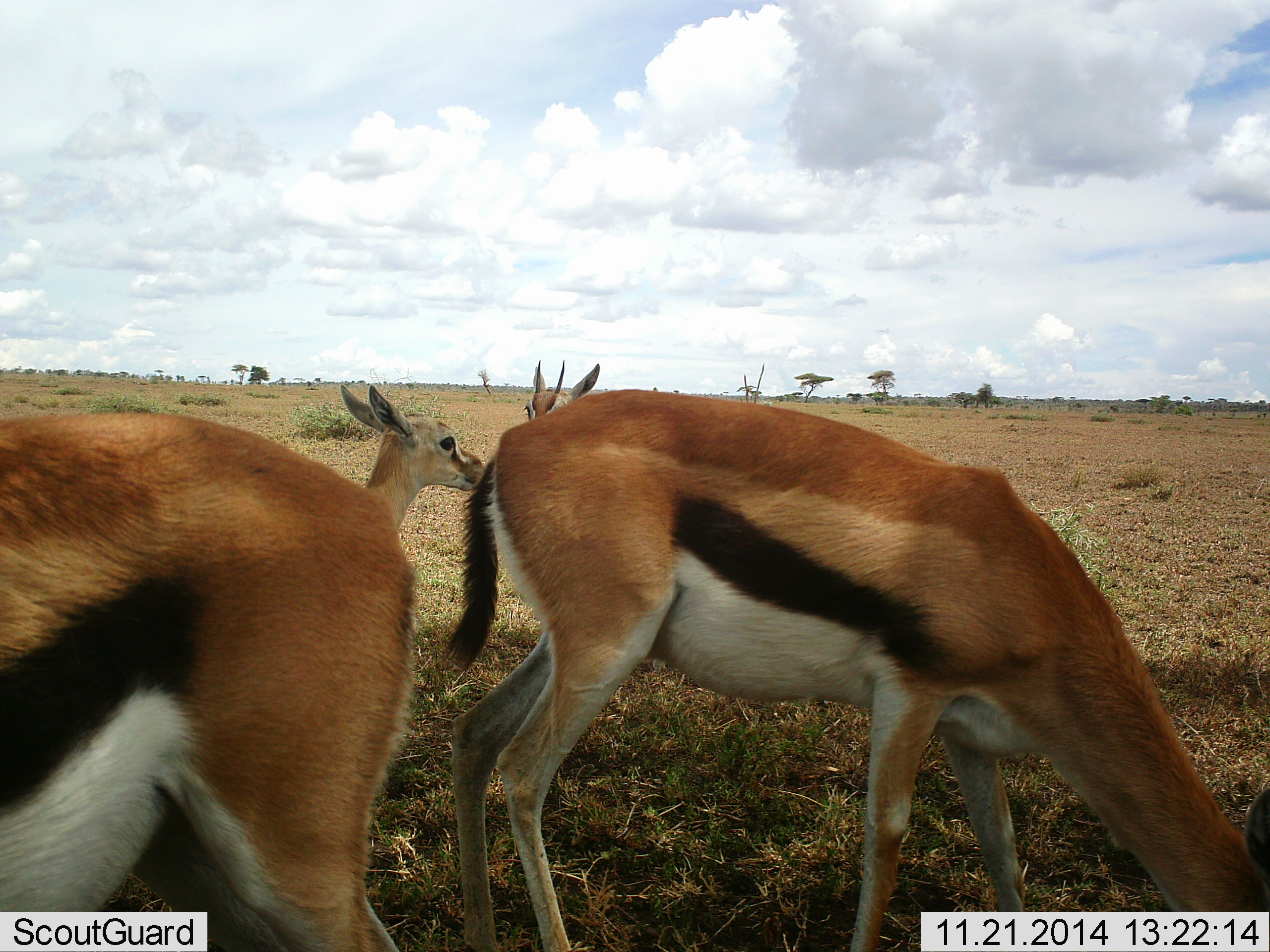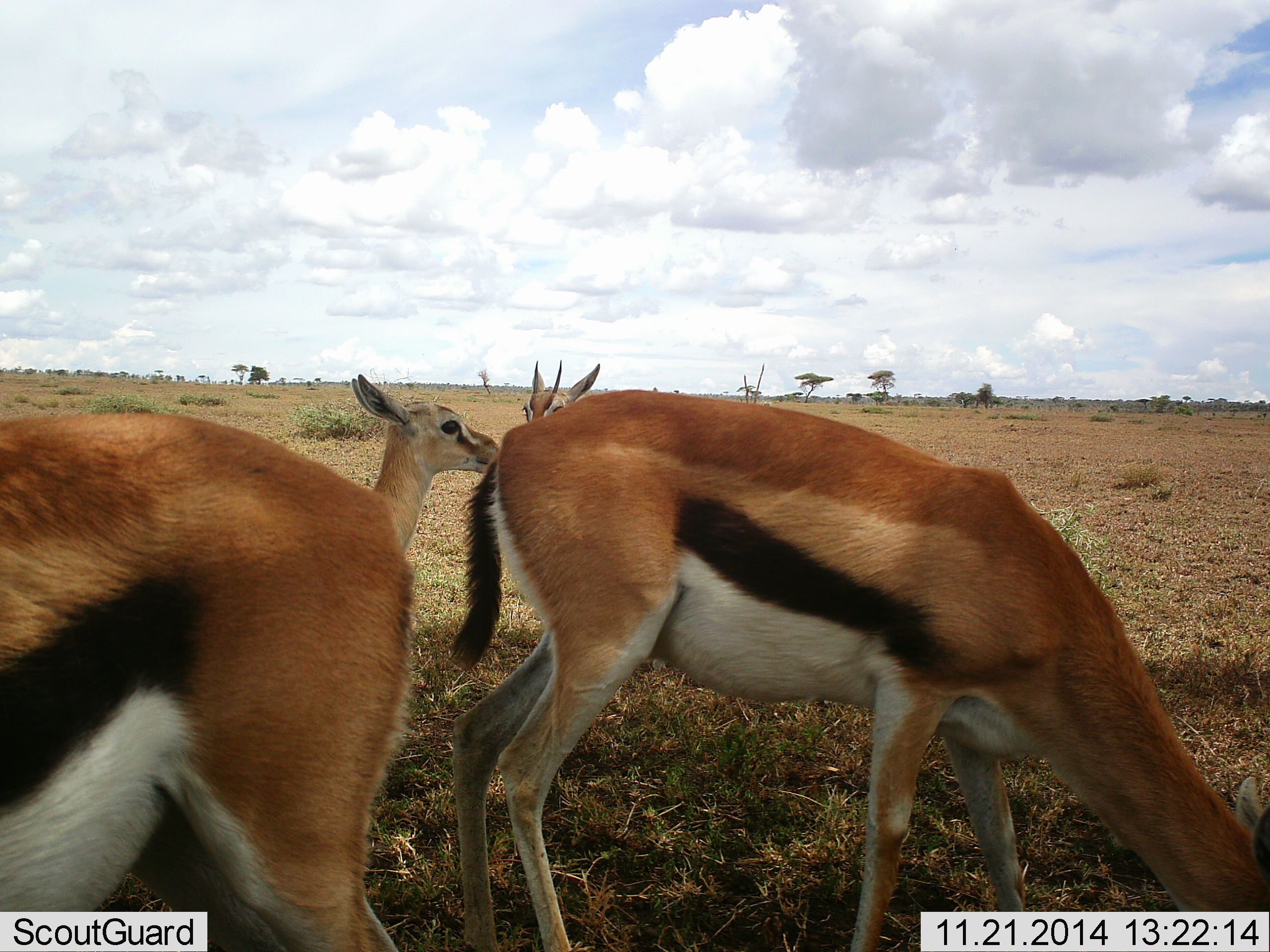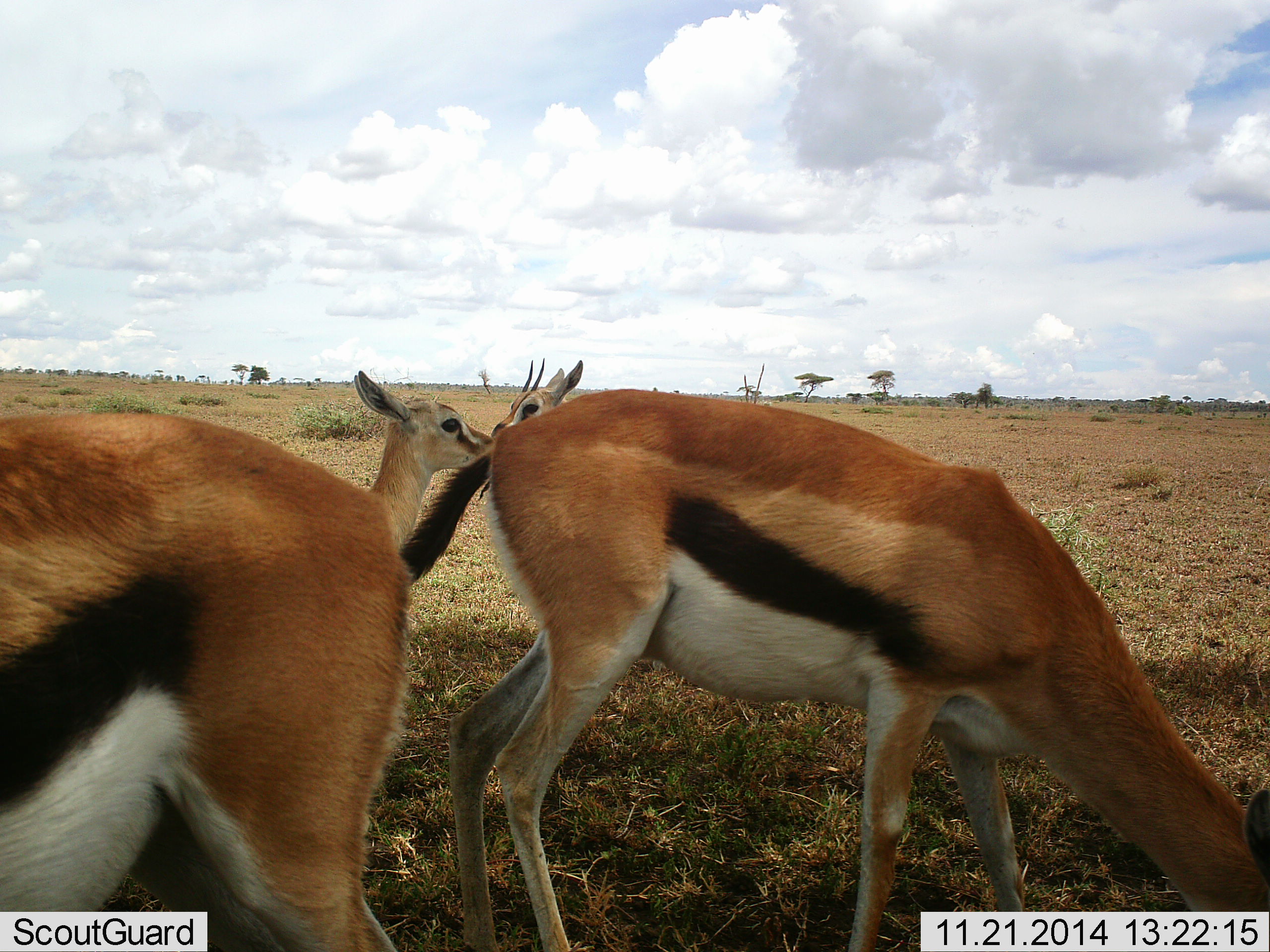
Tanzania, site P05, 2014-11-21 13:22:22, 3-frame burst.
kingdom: Animalia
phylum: Chordata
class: Mammalia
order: Artiodactyla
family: Bovidae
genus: Eudorcas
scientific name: Eudorcas thomsonii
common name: thomson's gazelle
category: gazellethomsons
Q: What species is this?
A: Gazellethomsons (thomson's gazelle) (Eudorcas thomsonii).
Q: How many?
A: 4.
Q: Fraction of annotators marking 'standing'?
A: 90%.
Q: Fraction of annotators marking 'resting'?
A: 0%.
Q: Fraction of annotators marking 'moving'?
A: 0%.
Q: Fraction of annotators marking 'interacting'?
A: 0%.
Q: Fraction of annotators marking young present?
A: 10%.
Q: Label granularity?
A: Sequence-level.